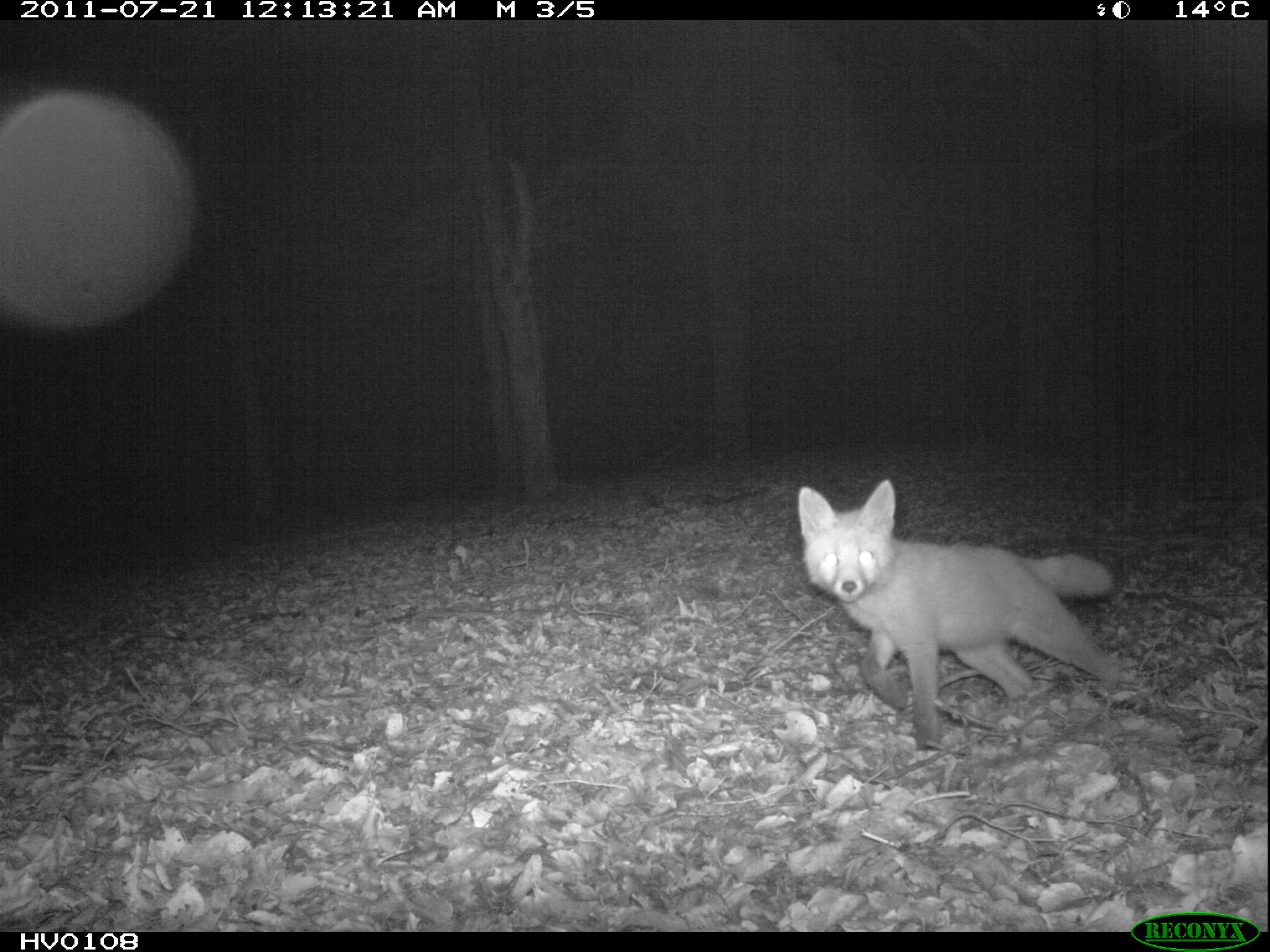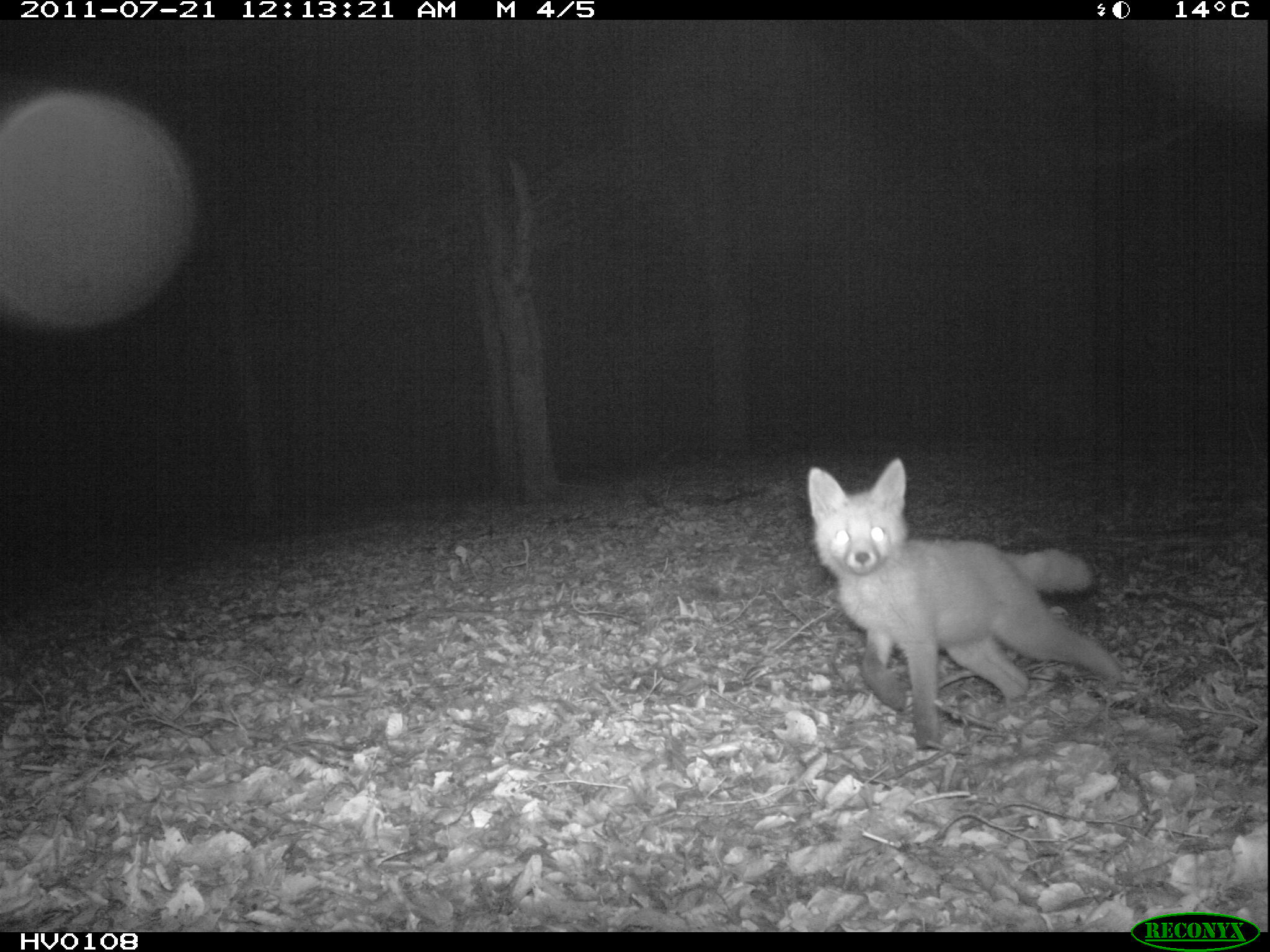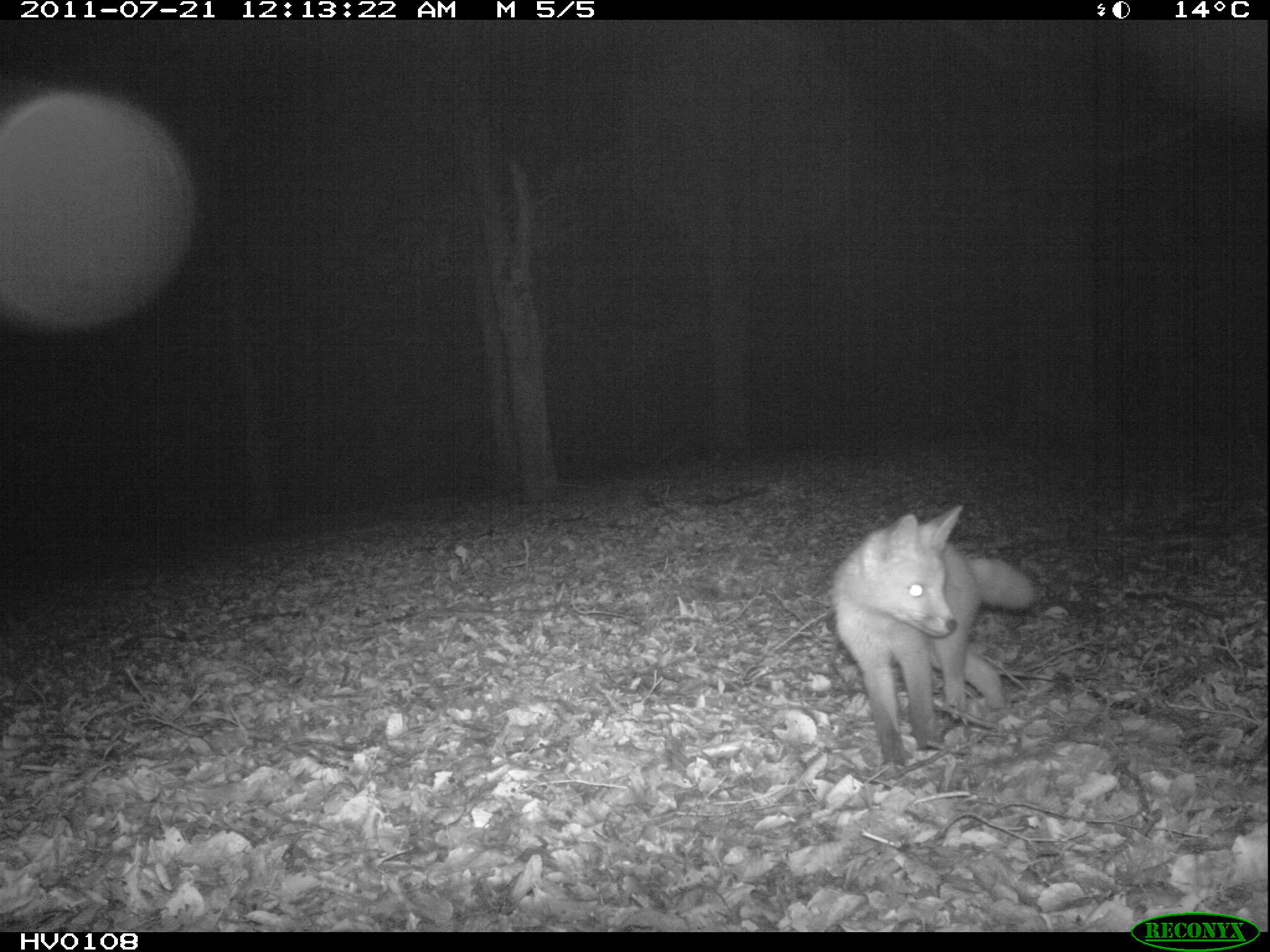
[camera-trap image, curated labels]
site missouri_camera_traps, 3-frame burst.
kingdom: Animalia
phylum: Chordata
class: Mammalia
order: Carnivora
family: Canidae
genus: Vulpes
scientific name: Vulpes vulpes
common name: red fox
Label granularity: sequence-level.